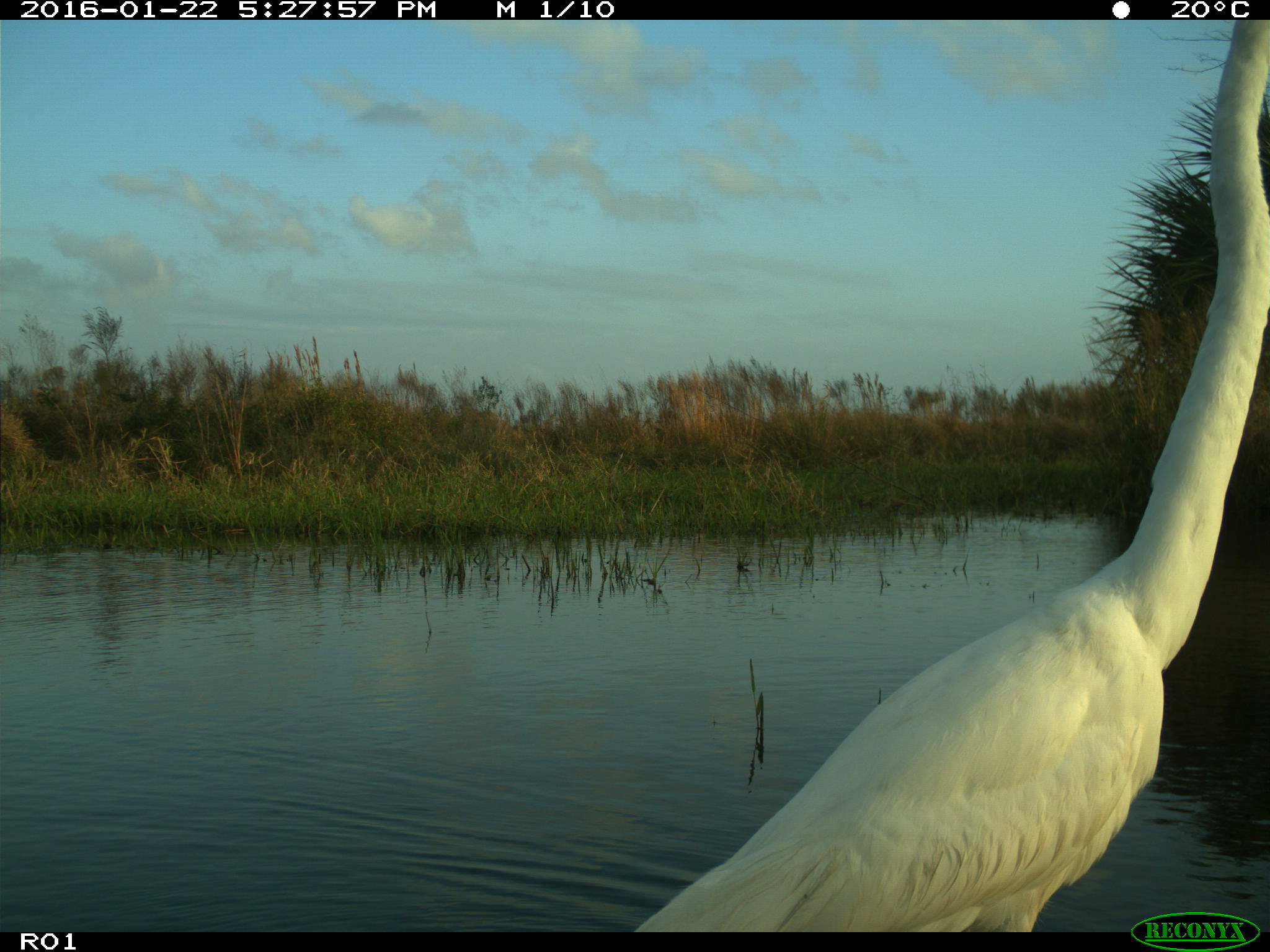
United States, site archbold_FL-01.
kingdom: Animalia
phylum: Chordata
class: Aves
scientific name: Aves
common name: birds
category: unidentified bird